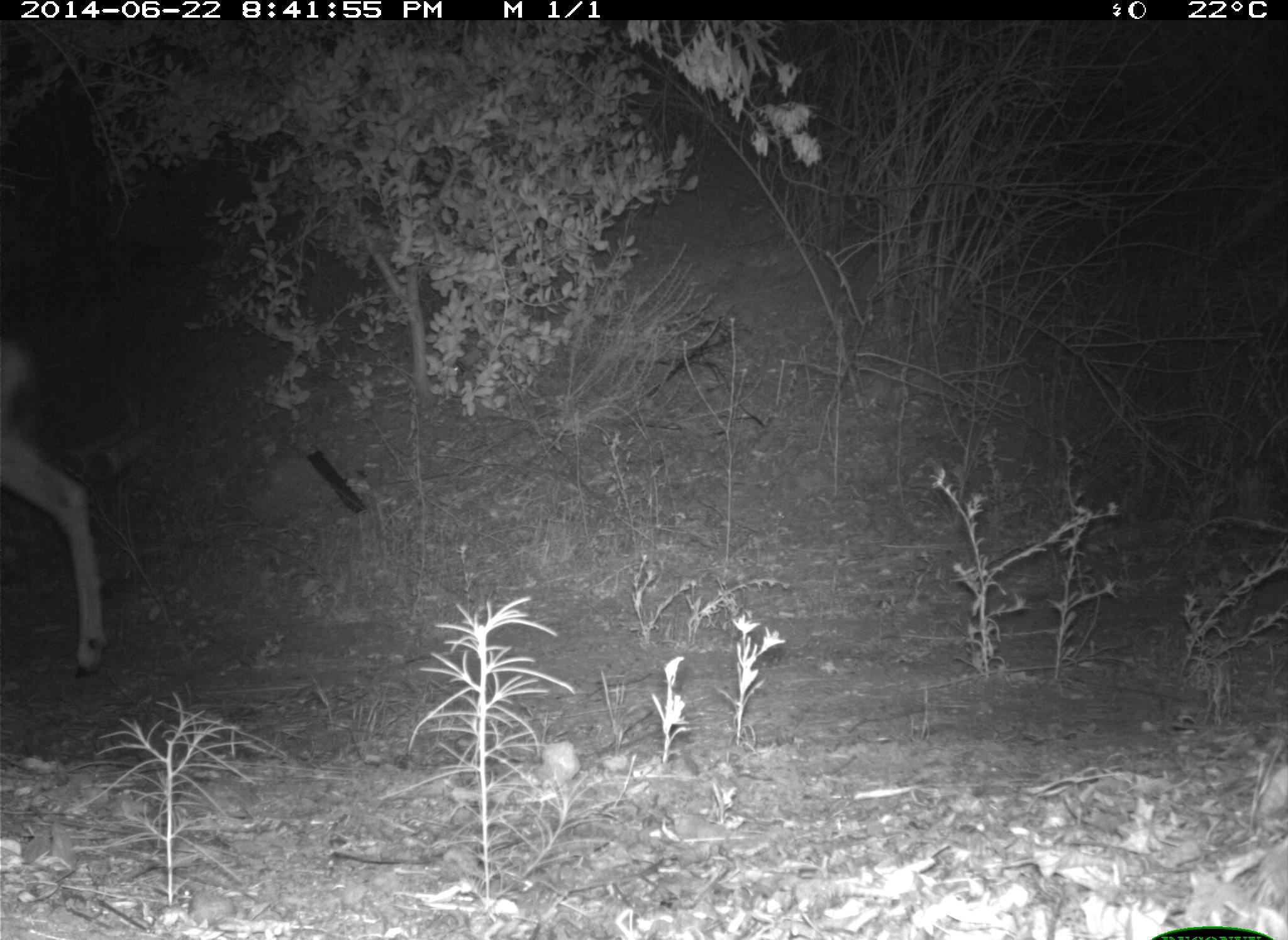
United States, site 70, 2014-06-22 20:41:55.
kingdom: Animalia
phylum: Chordata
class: Mammalia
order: Artiodactyla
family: Cervidae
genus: Odocoileus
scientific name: Odocoileus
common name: deer